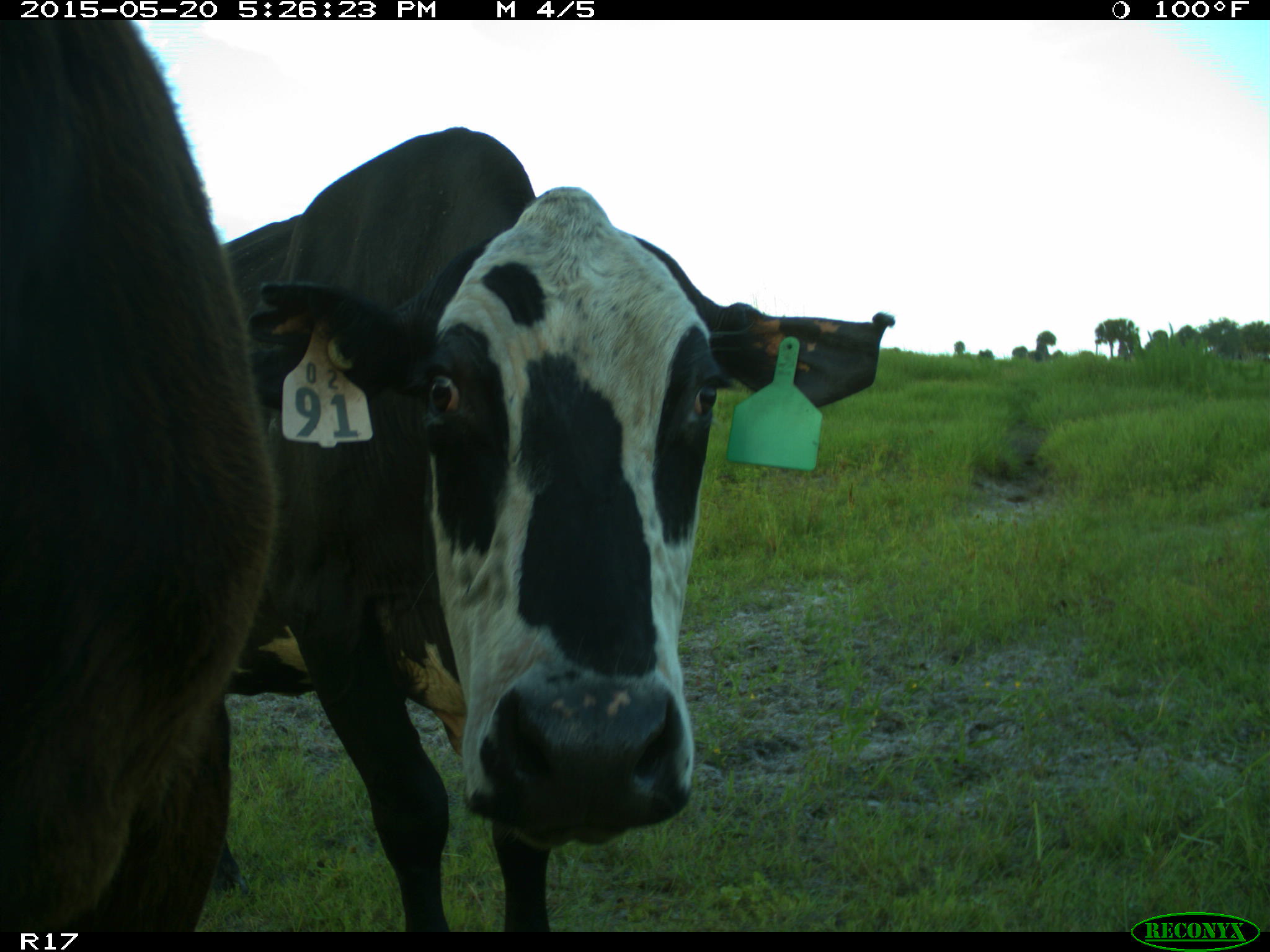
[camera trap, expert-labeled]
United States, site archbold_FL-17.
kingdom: Animalia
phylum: Chordata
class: Mammalia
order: Artiodactyla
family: Bovidae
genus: Bos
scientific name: Bos taurus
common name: domestic cow